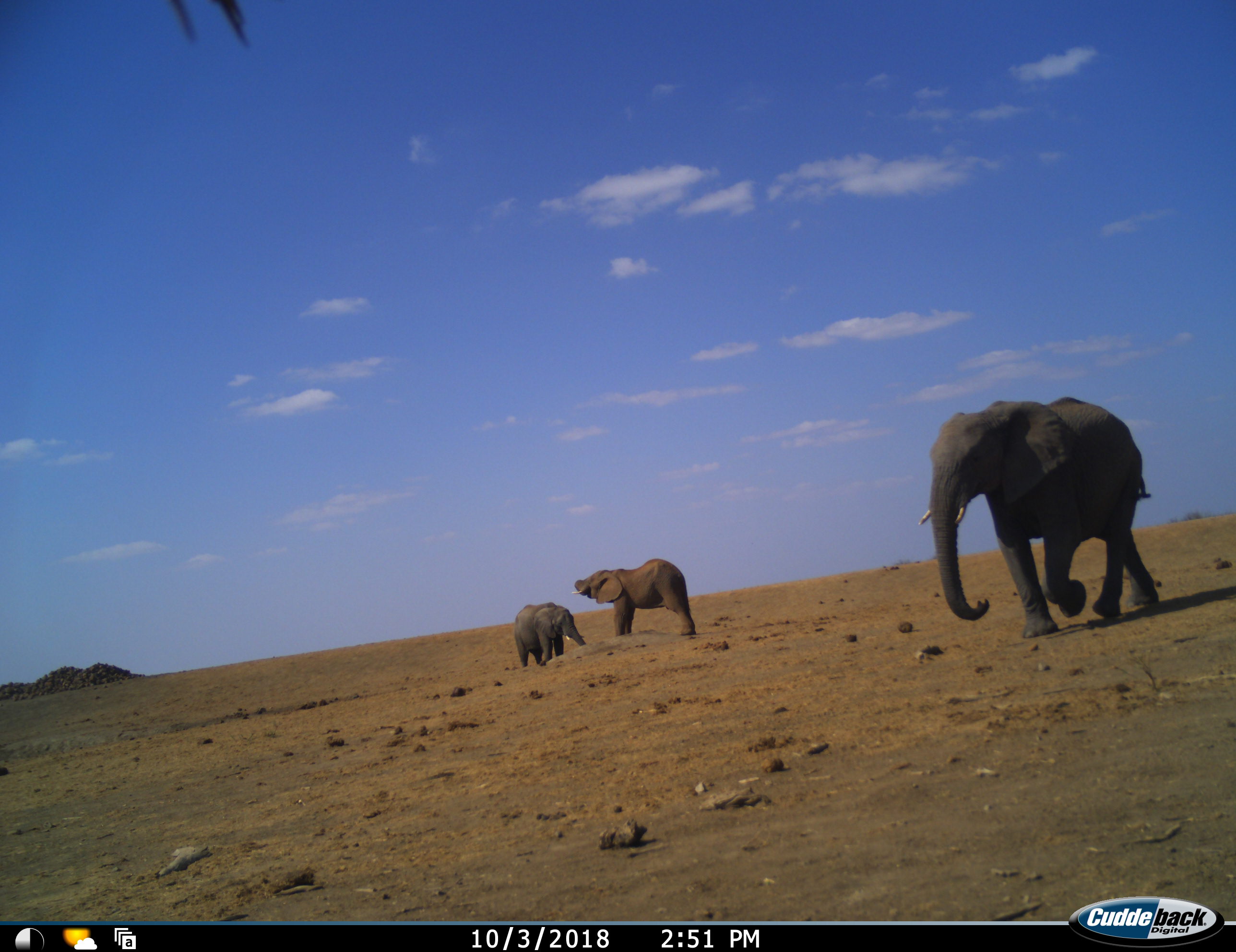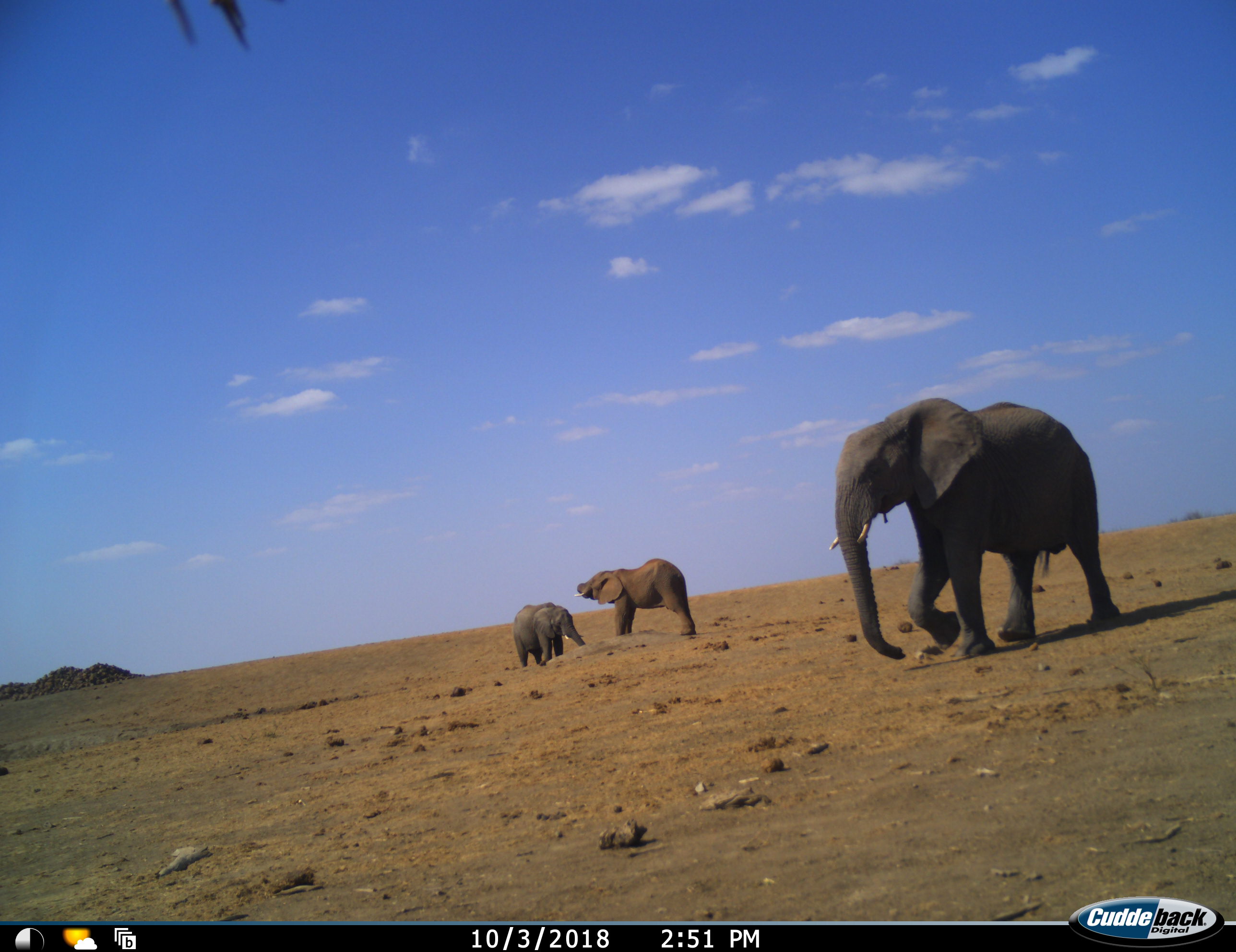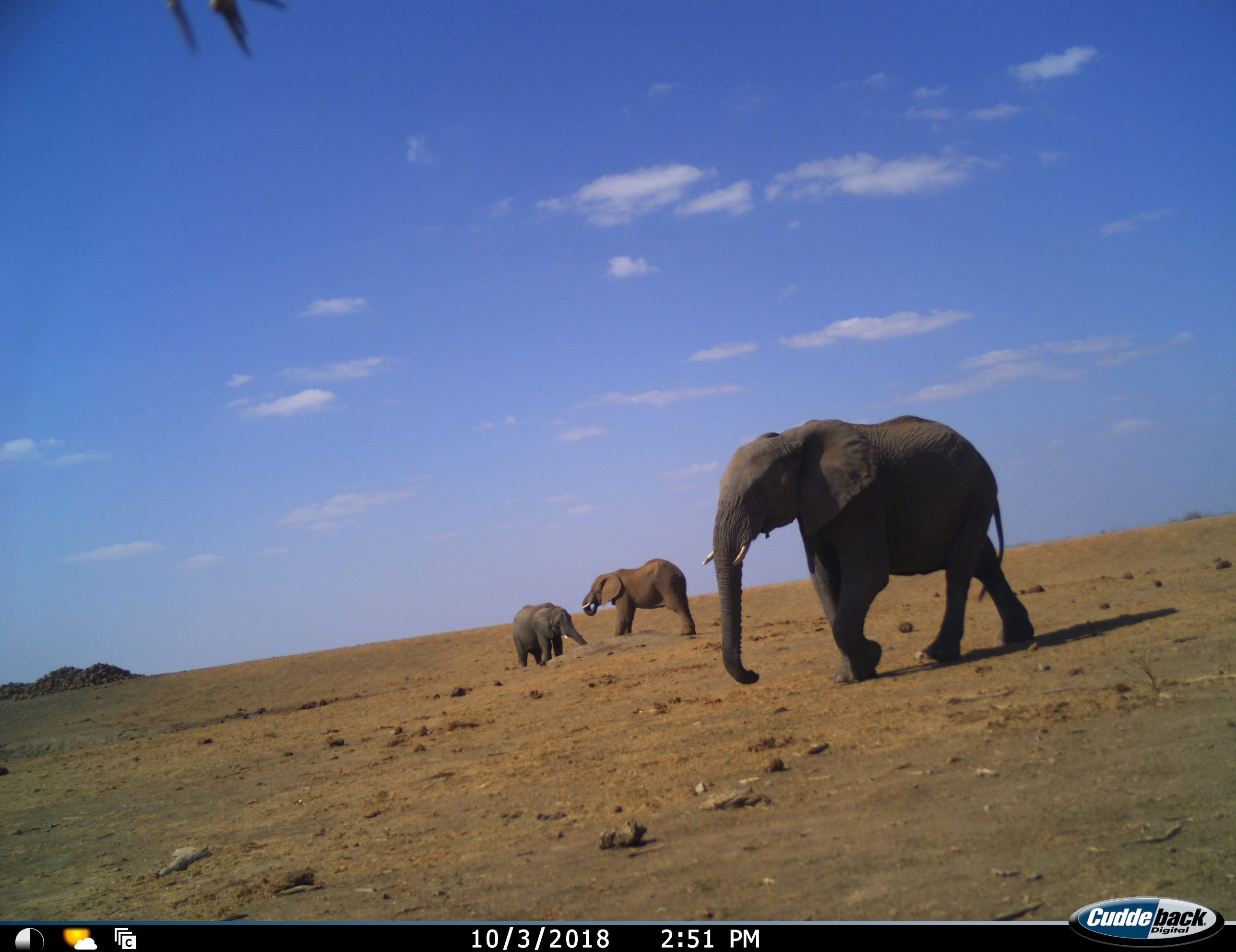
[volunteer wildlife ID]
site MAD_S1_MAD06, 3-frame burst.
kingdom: Animalia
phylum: Chordata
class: Mammalia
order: Proboscidea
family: Elephantidae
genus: Loxodonta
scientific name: Loxodonta africana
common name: african bush elephant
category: elephant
Elephant (african bush elephant) (Loxodonta africana), count 3. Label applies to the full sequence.